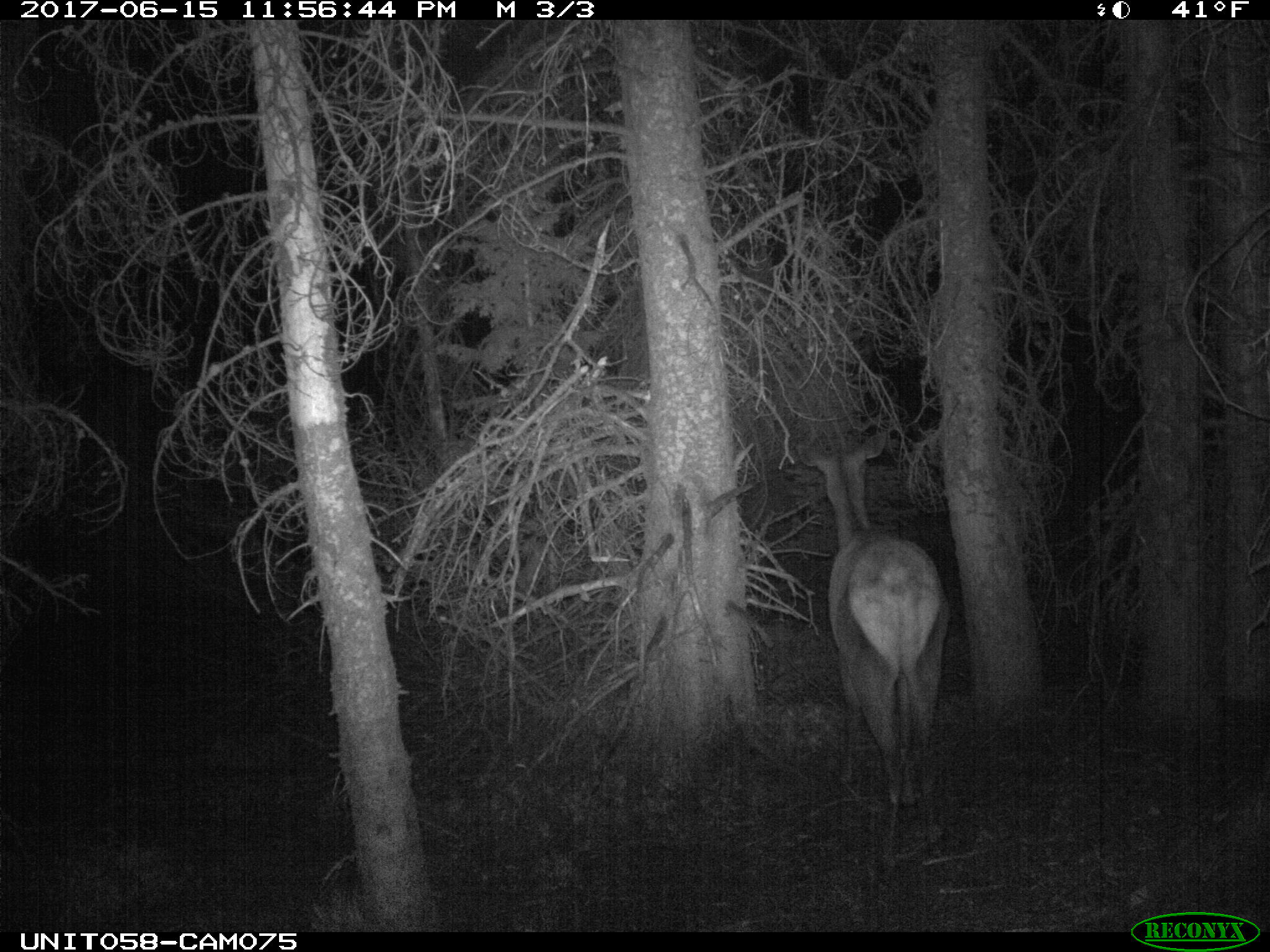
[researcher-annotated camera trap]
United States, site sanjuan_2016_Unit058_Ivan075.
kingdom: Animalia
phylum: Chordata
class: Mammalia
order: Artiodactyla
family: Cervidae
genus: Cervus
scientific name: Cervus elaphus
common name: red deer